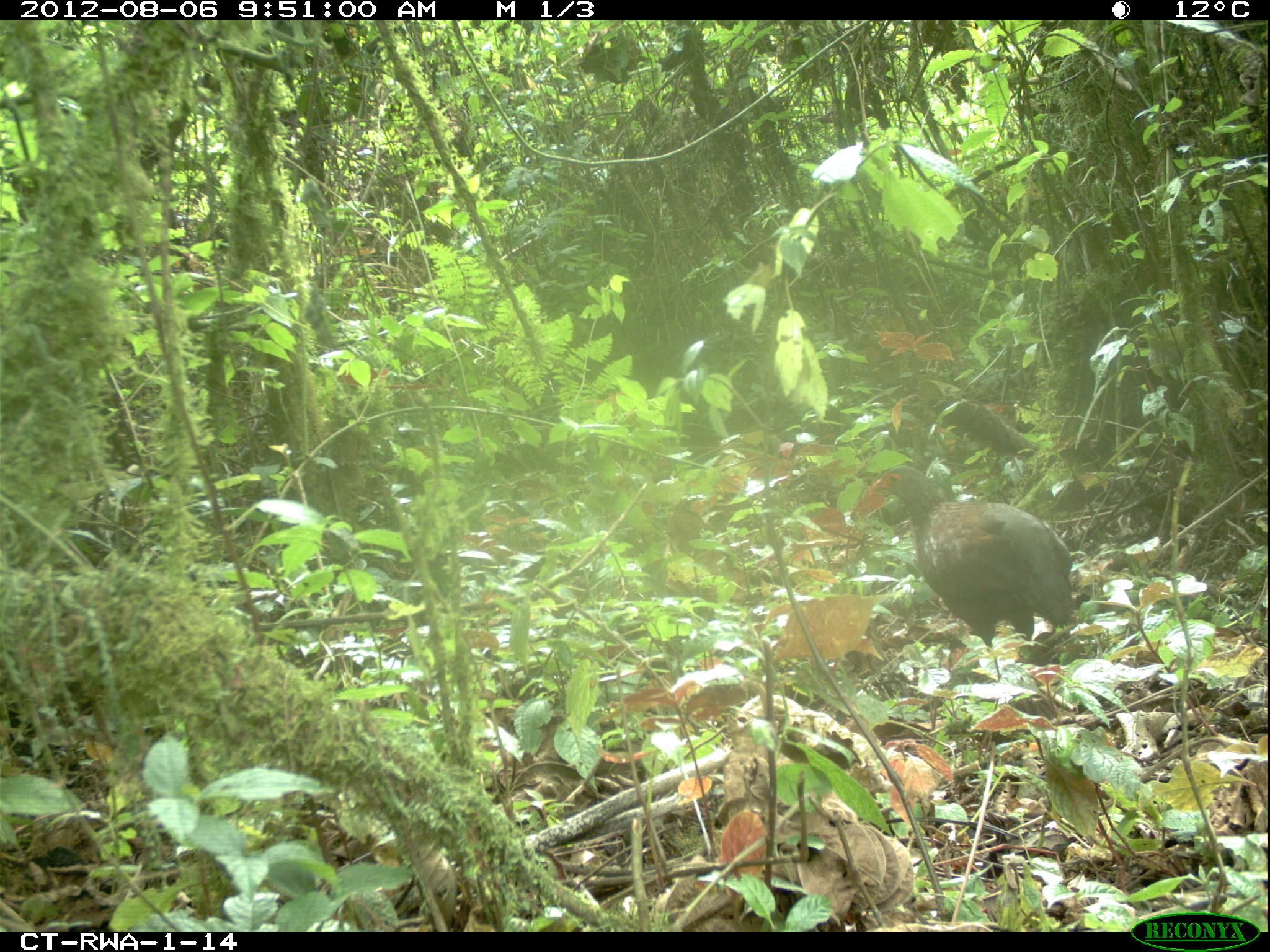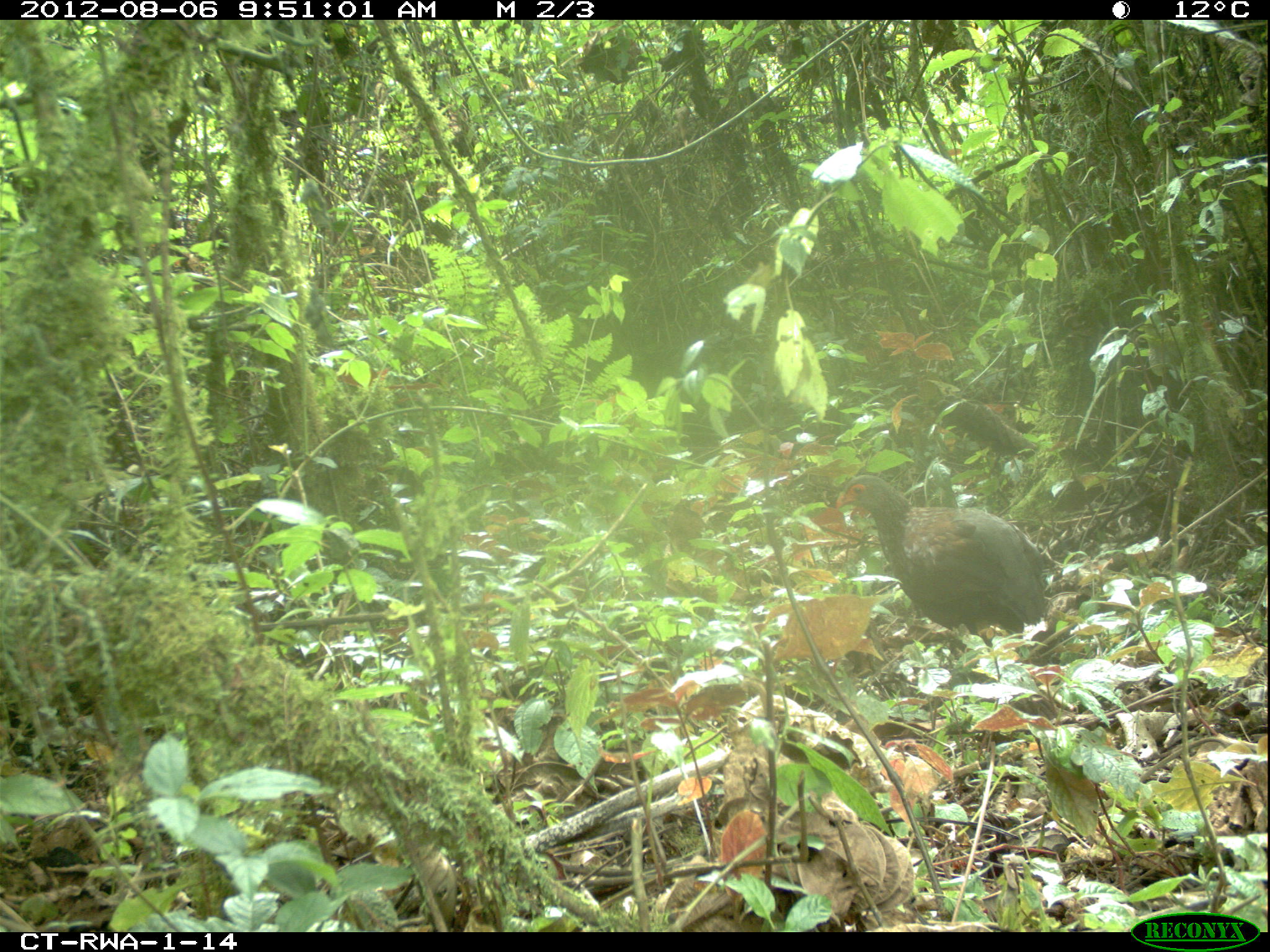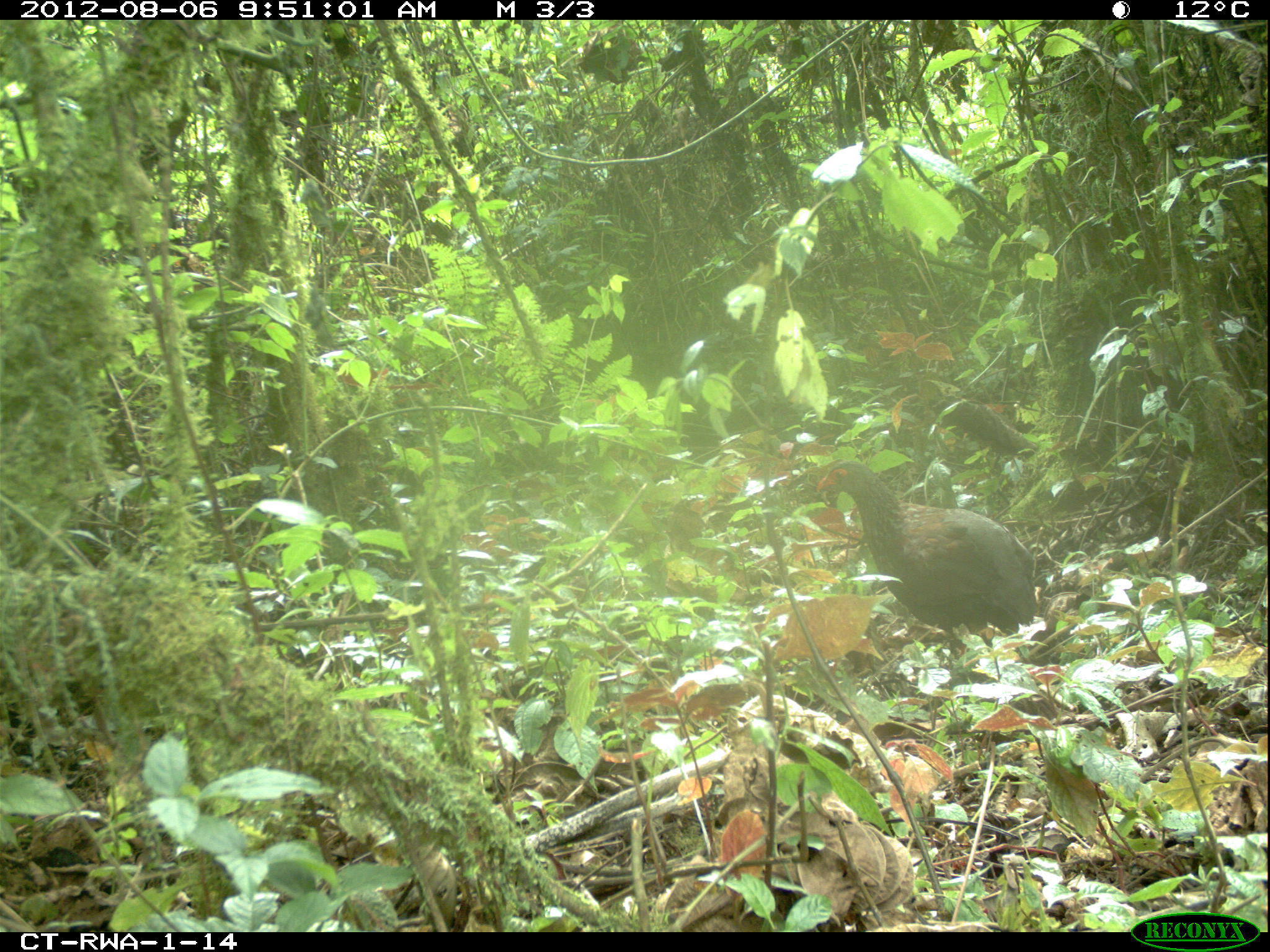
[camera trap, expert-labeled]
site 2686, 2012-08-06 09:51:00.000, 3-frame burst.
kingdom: Animalia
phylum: Chordata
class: Aves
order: Galliformes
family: Phasianidae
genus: Pternistis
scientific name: Pternistis nobilis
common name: handsome francolin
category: francolinus nobilis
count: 1